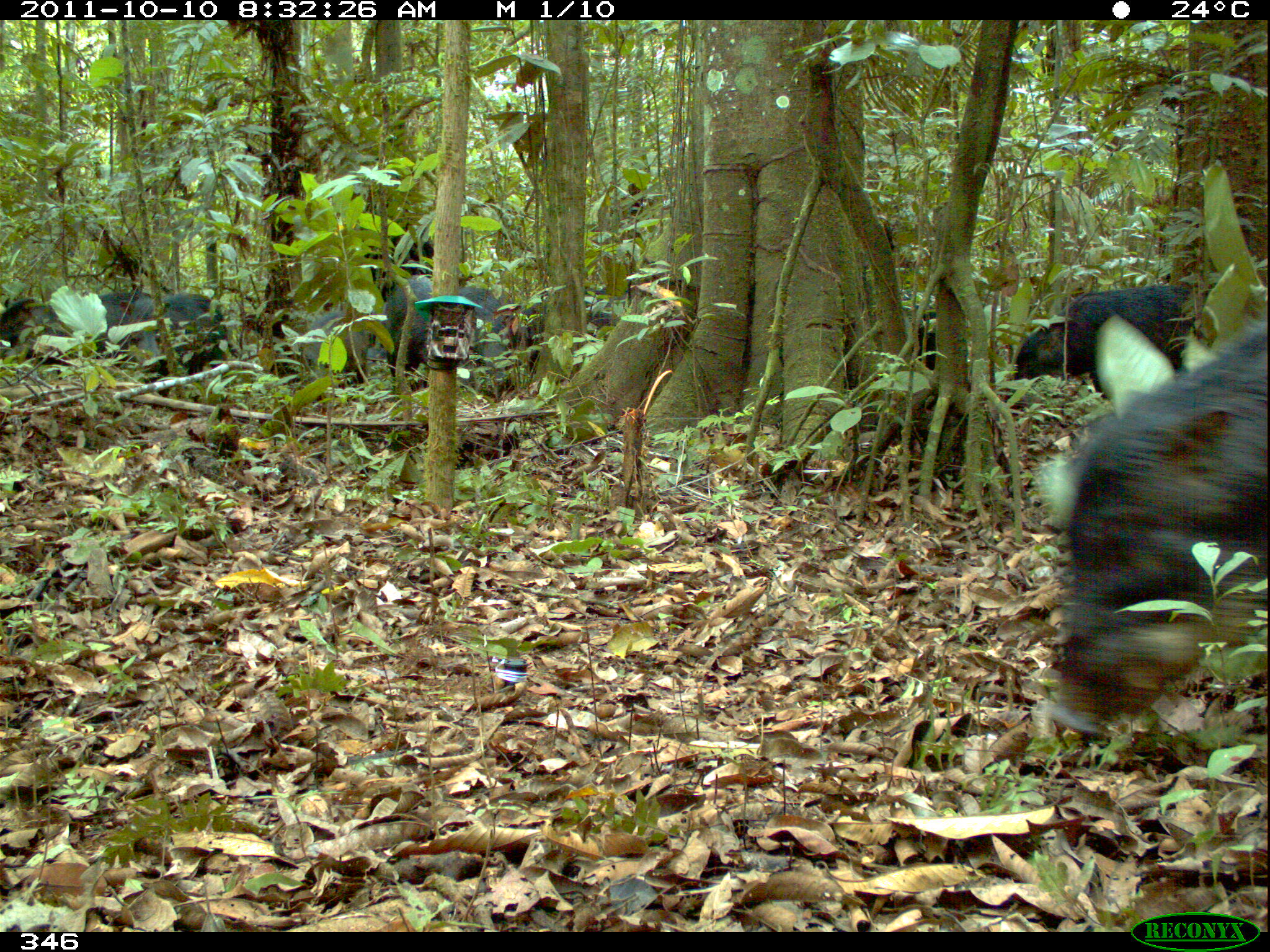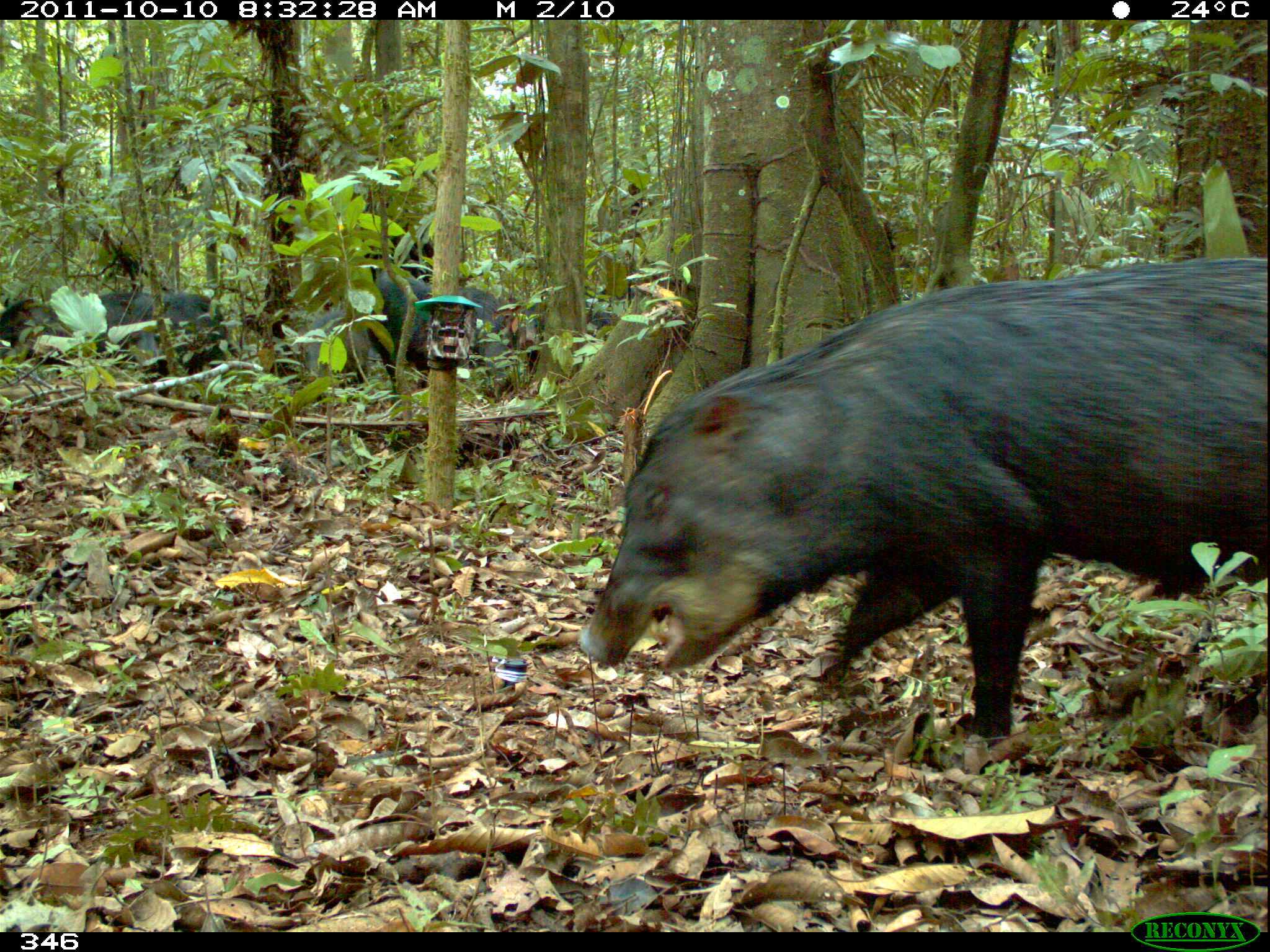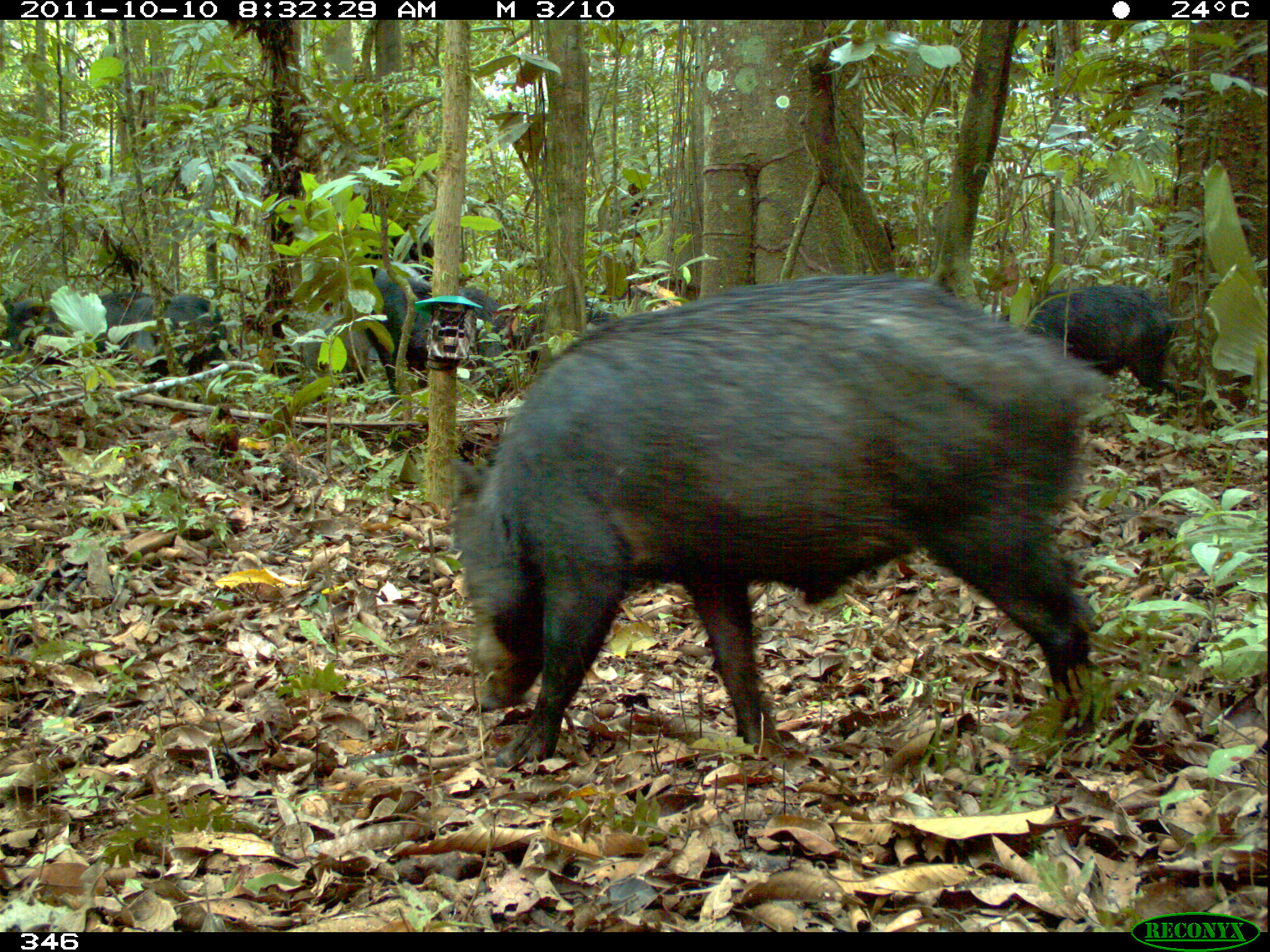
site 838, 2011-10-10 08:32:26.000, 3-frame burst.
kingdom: Animalia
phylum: Chordata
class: Mammalia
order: Artiodactyla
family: Tayassuidae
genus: Tayassu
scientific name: Tayassu pecari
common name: white-lipped peccary